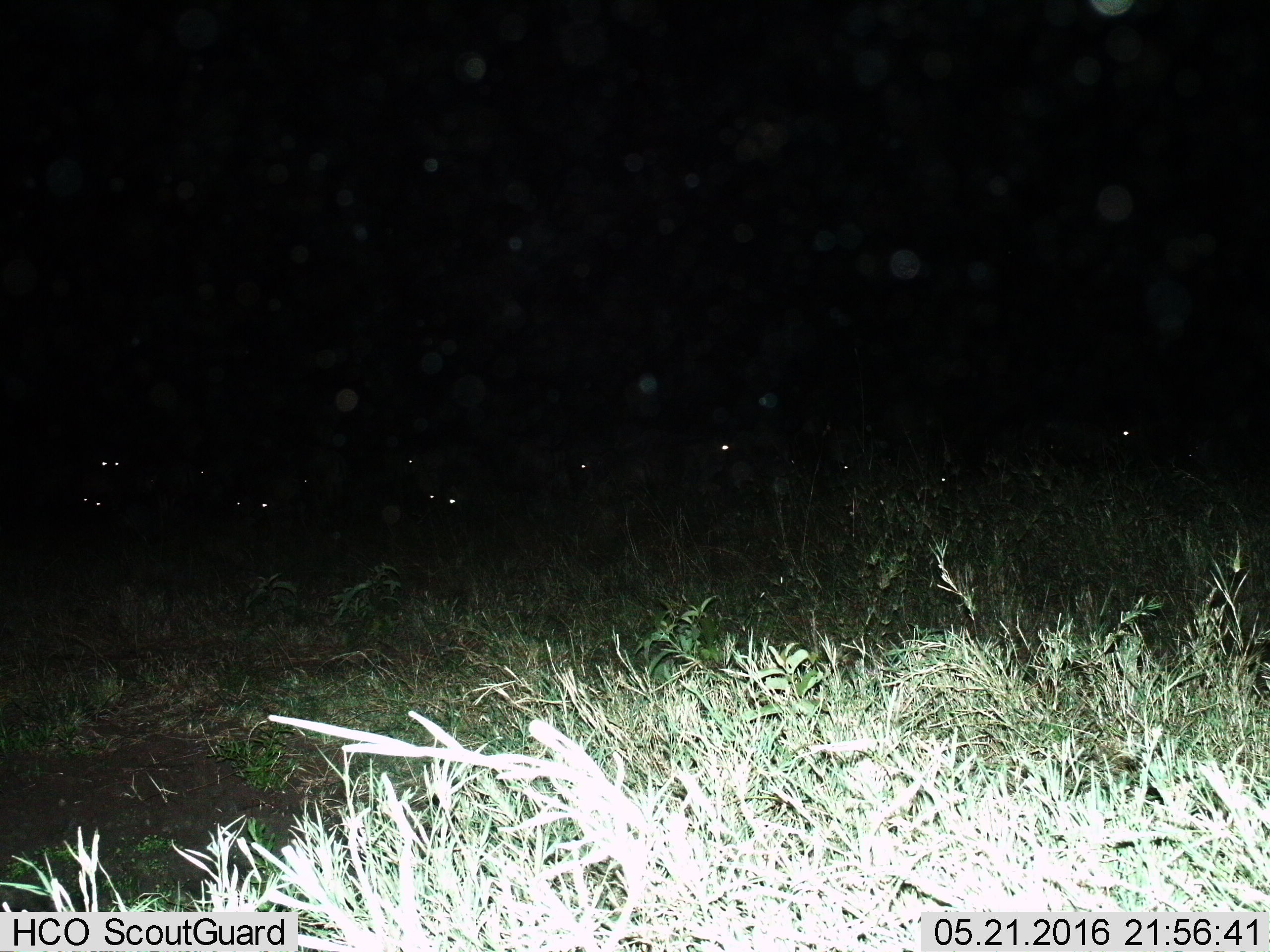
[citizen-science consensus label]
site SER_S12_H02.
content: unidentified animal